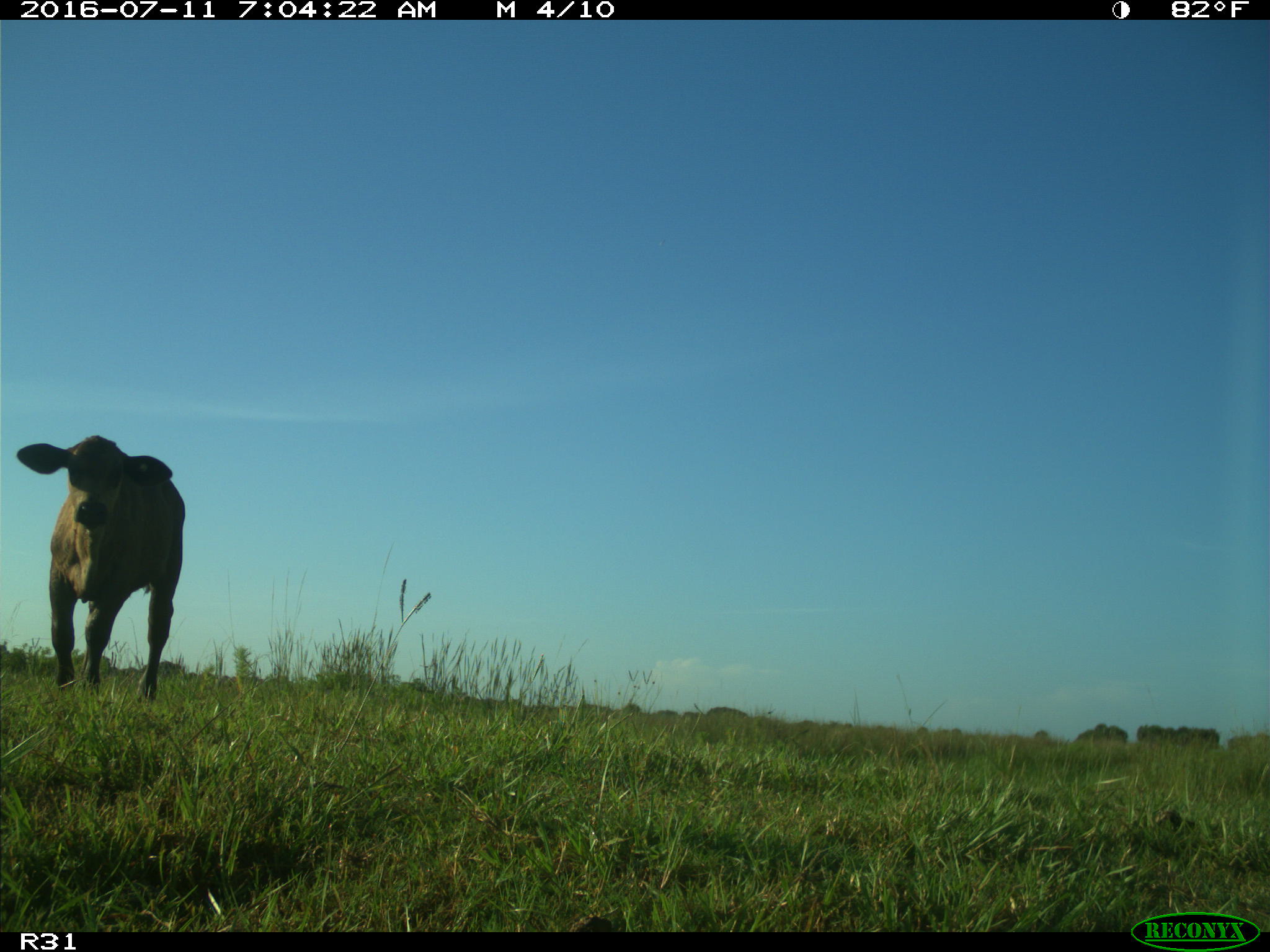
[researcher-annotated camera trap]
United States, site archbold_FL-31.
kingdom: Animalia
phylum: Chordata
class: Mammalia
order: Artiodactyla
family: Bovidae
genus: Bos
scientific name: Bos taurus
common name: domestic cow